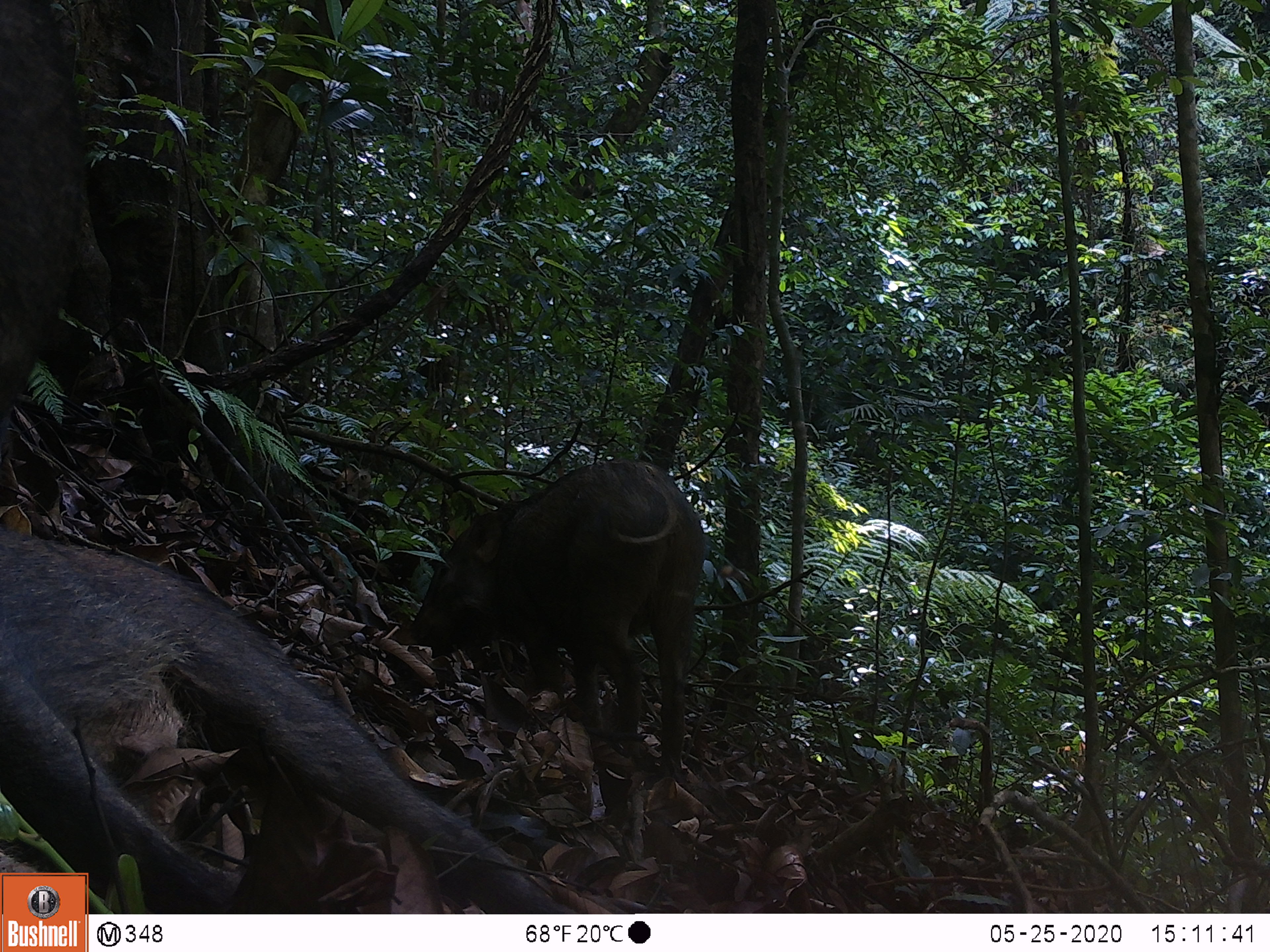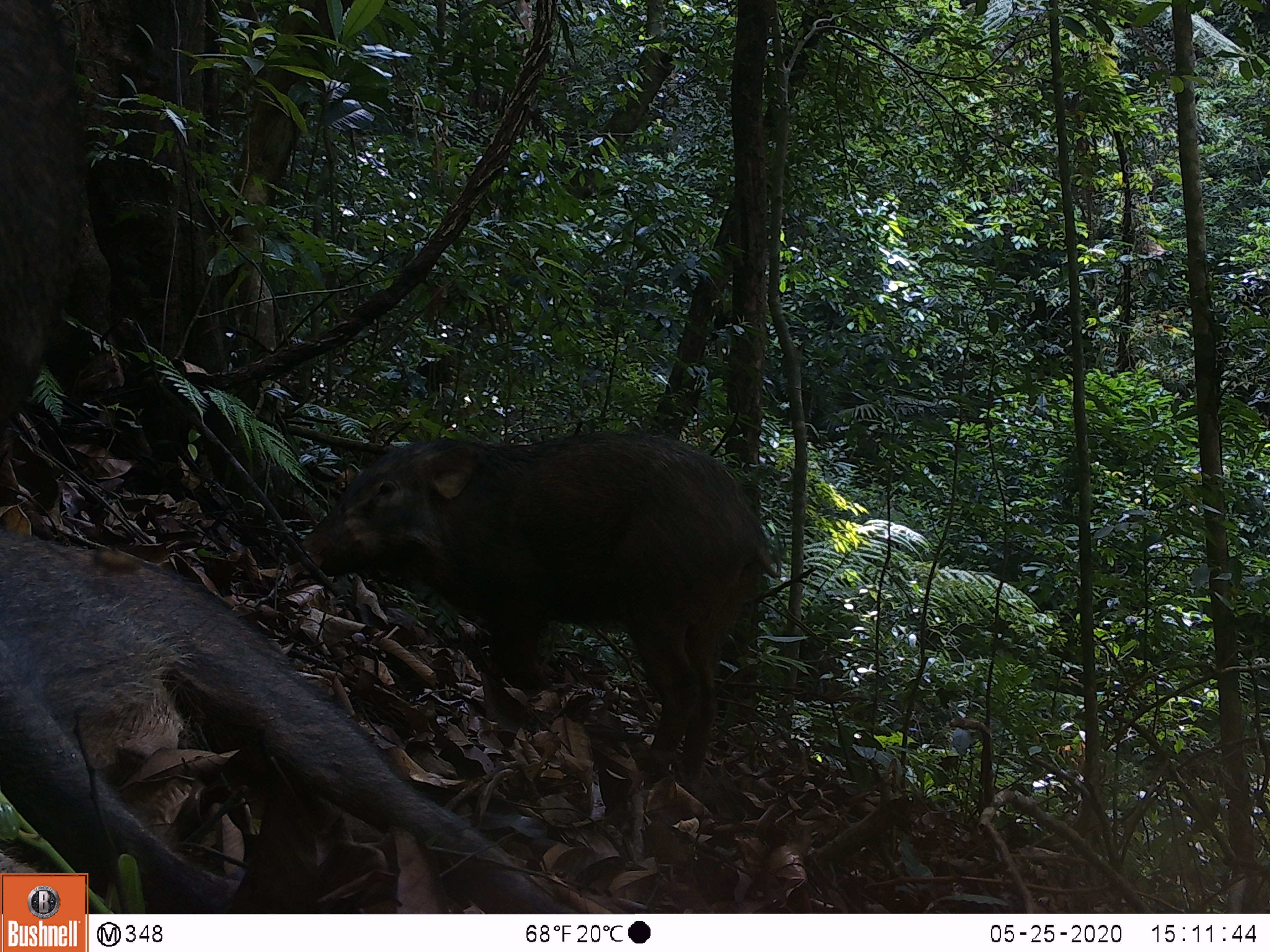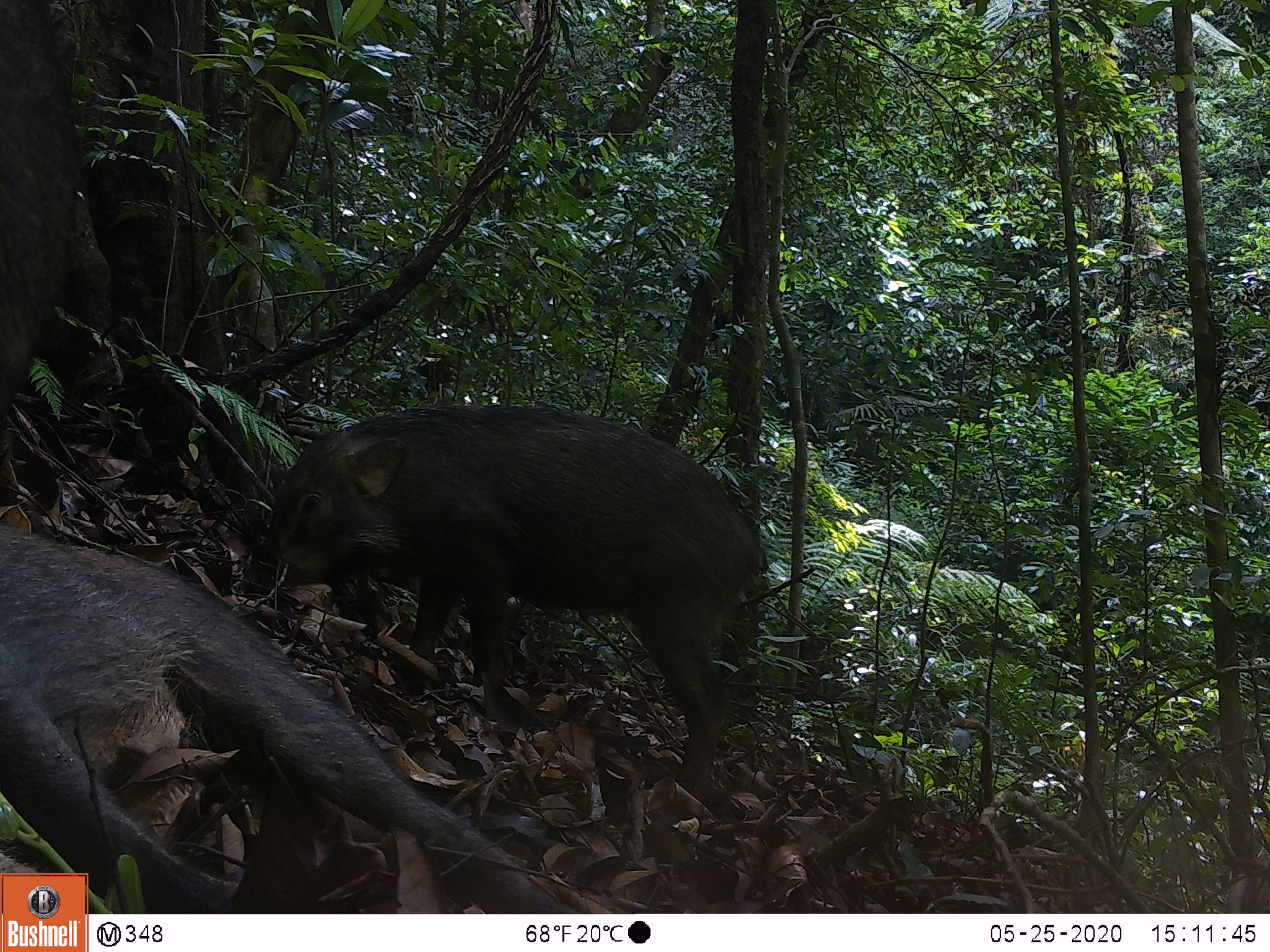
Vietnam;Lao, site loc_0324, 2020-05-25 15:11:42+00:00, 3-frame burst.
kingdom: Animalia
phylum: Chordata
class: Mammalia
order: Artiodactyla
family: Suidae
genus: Sus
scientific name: Sus scrofa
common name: eurasian wild pig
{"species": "eurasian wild pig (Sus scrofa)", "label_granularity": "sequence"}